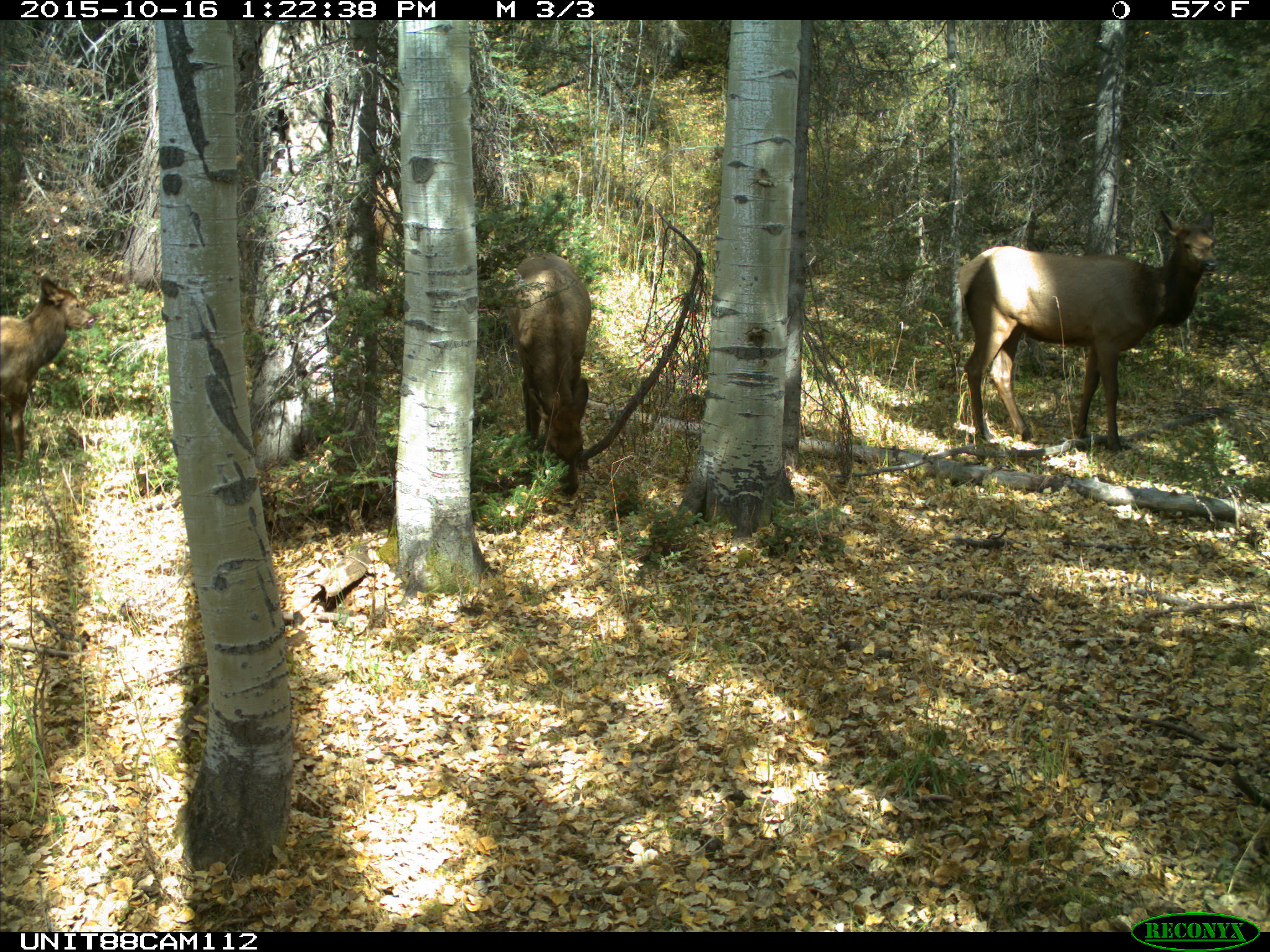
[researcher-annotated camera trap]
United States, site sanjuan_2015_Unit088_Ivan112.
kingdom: Animalia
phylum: Chordata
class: Mammalia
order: Artiodactyla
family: Cervidae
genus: Cervus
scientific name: Cervus elaphus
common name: red deer